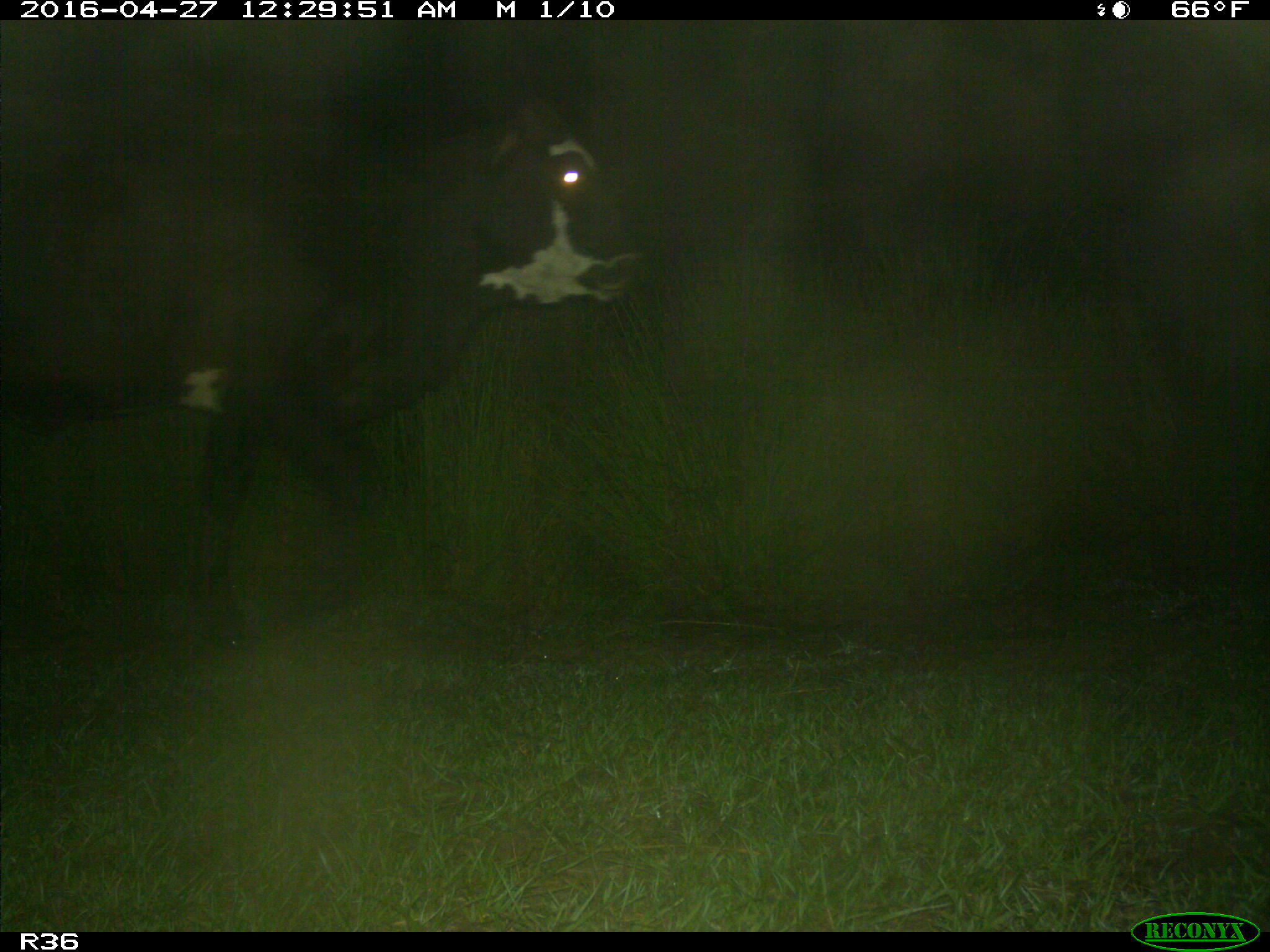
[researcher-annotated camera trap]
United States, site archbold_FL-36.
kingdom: Animalia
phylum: Chordata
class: Mammalia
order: Artiodactyla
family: Bovidae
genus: Bos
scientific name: Bos taurus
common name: domestic cow